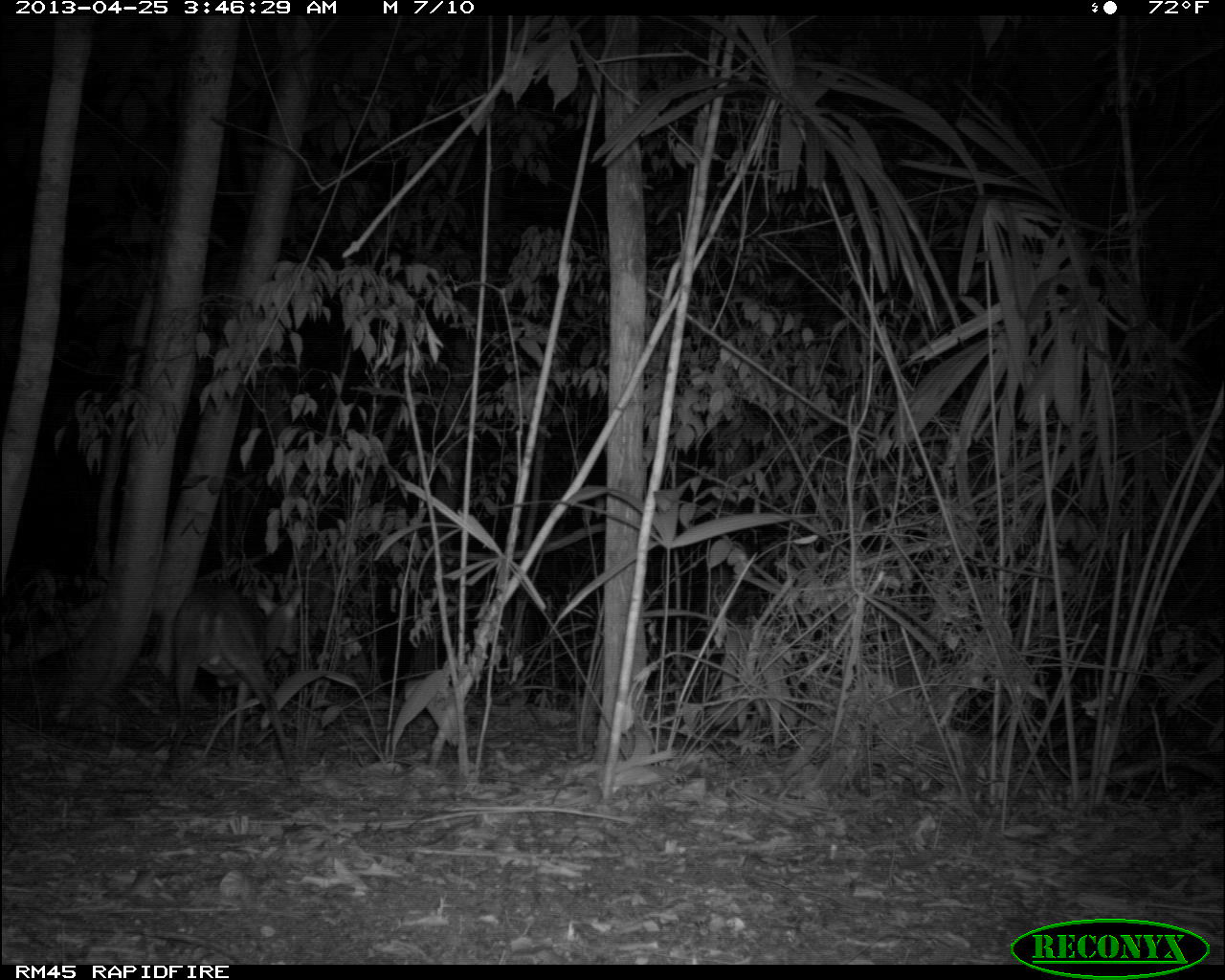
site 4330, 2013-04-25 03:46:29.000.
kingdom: Animalia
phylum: Chordata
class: Mammalia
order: Artiodactyla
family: Cervidae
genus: Mazama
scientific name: Mazama temama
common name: central american red brocket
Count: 1.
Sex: male.